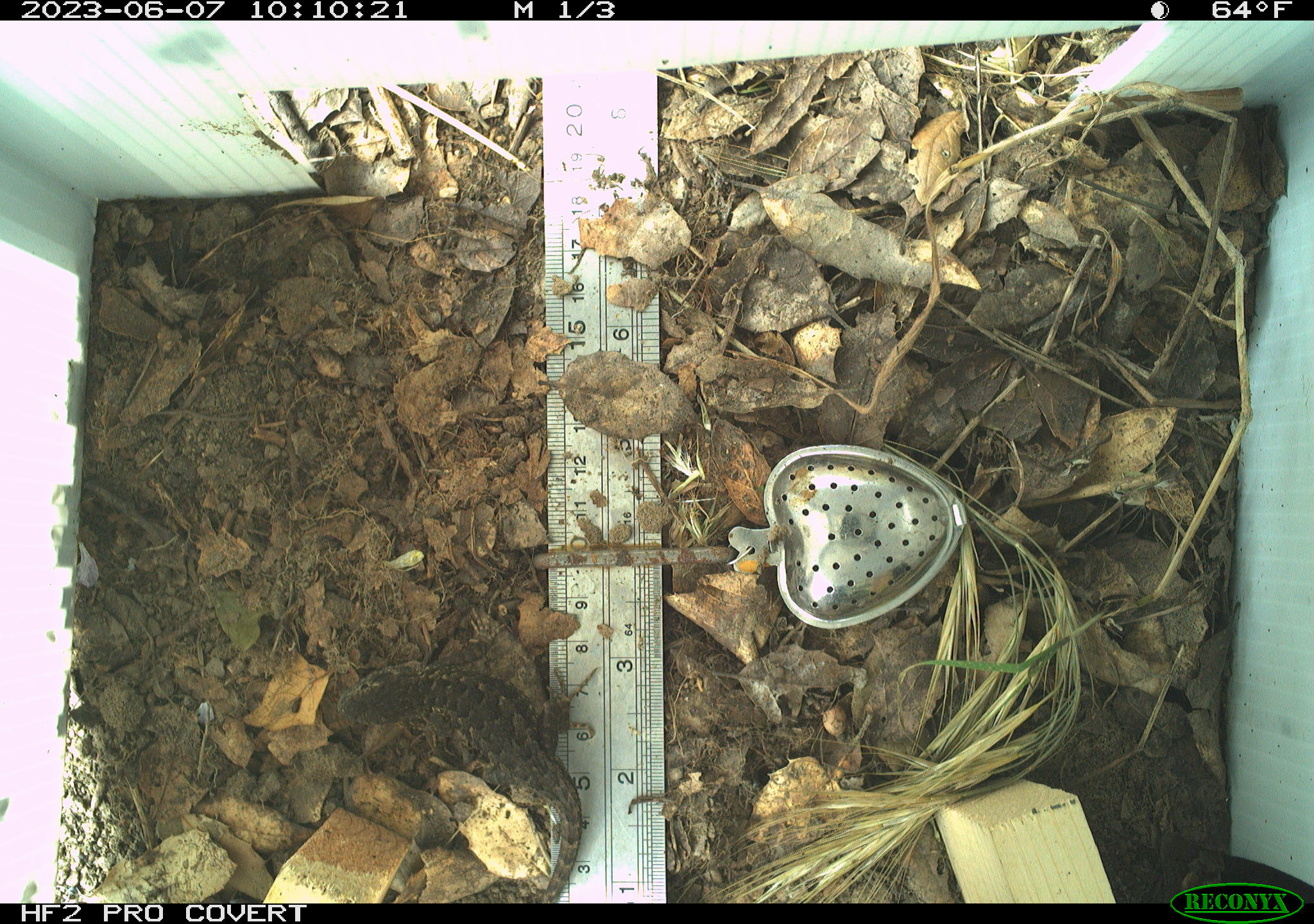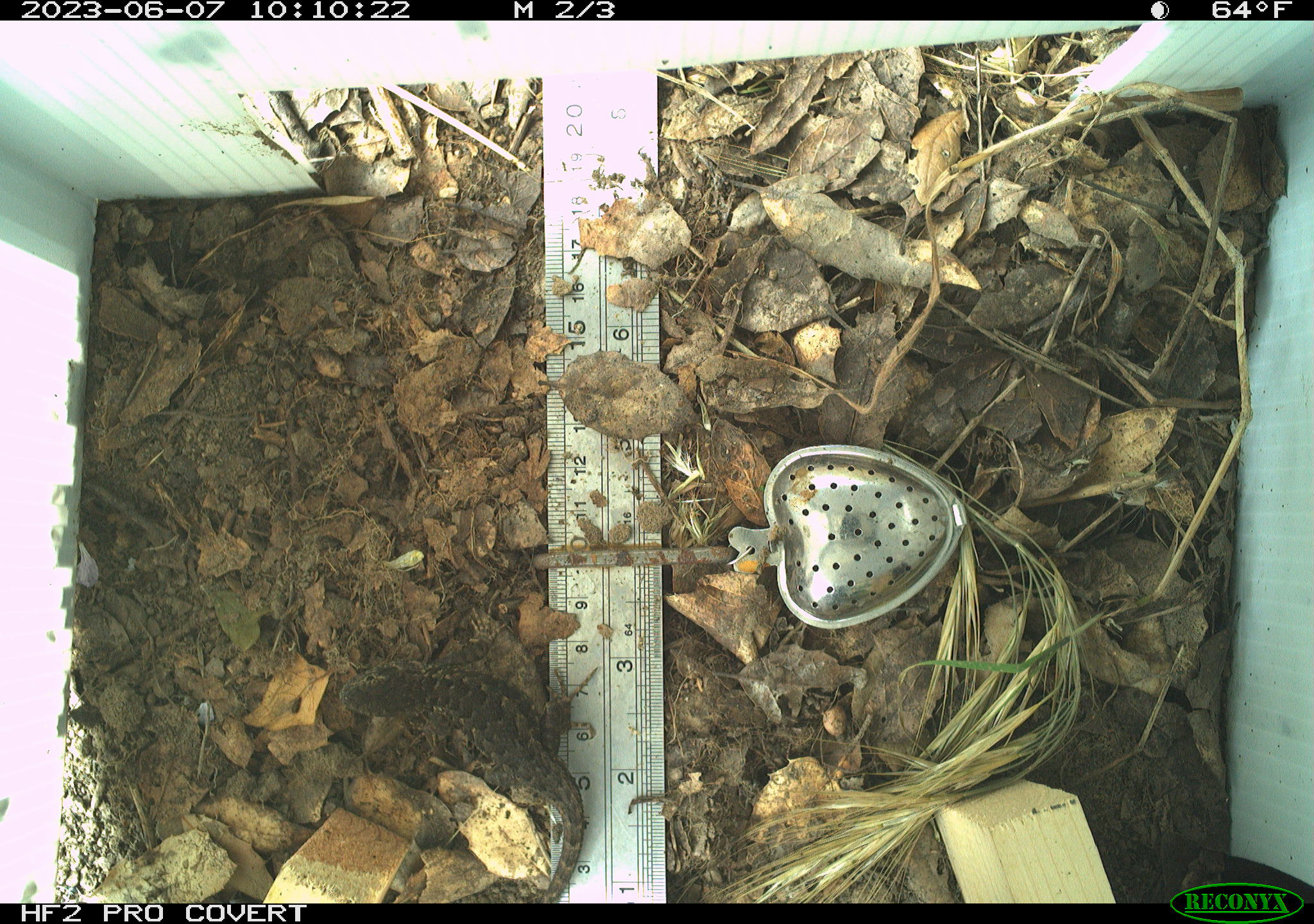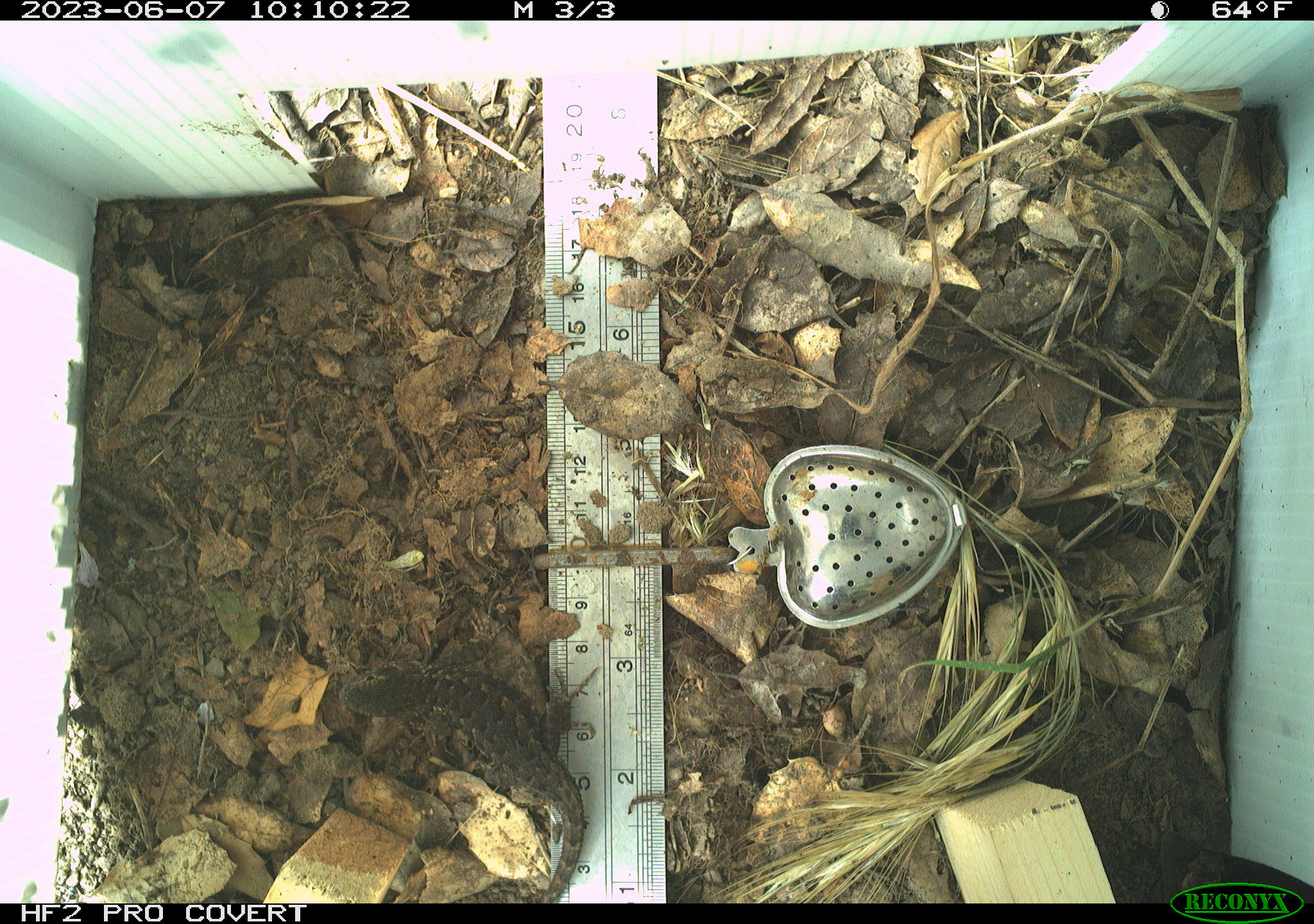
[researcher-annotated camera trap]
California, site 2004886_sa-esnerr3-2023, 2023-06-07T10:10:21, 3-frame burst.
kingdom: Animalia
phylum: Chordata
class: Reptilia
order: Squamata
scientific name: Squamata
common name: lizards and snakes